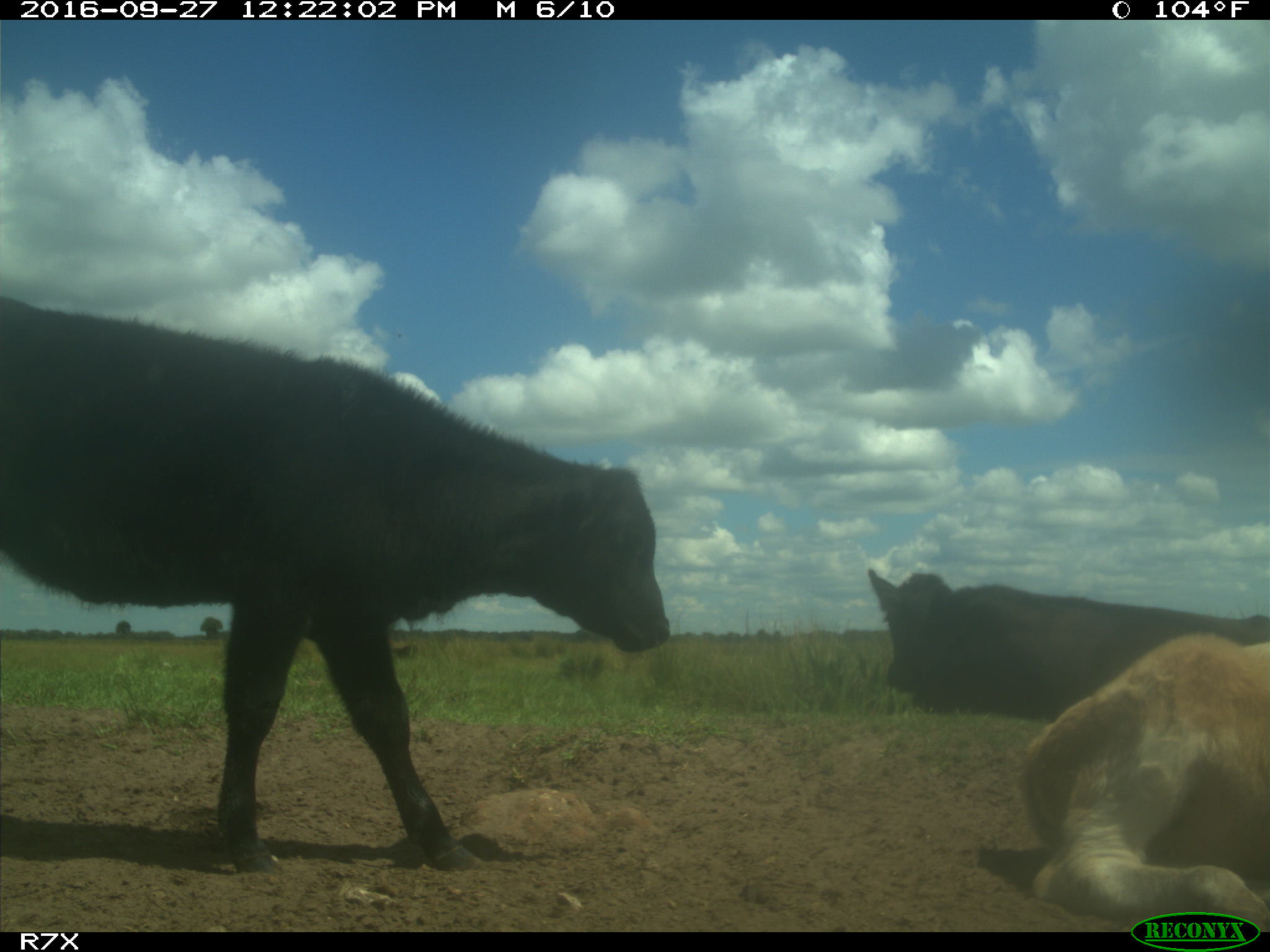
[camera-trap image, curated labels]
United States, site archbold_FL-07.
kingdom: Animalia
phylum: Chordata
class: Mammalia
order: Artiodactyla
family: Bovidae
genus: Bos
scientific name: Bos taurus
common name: domestic cow